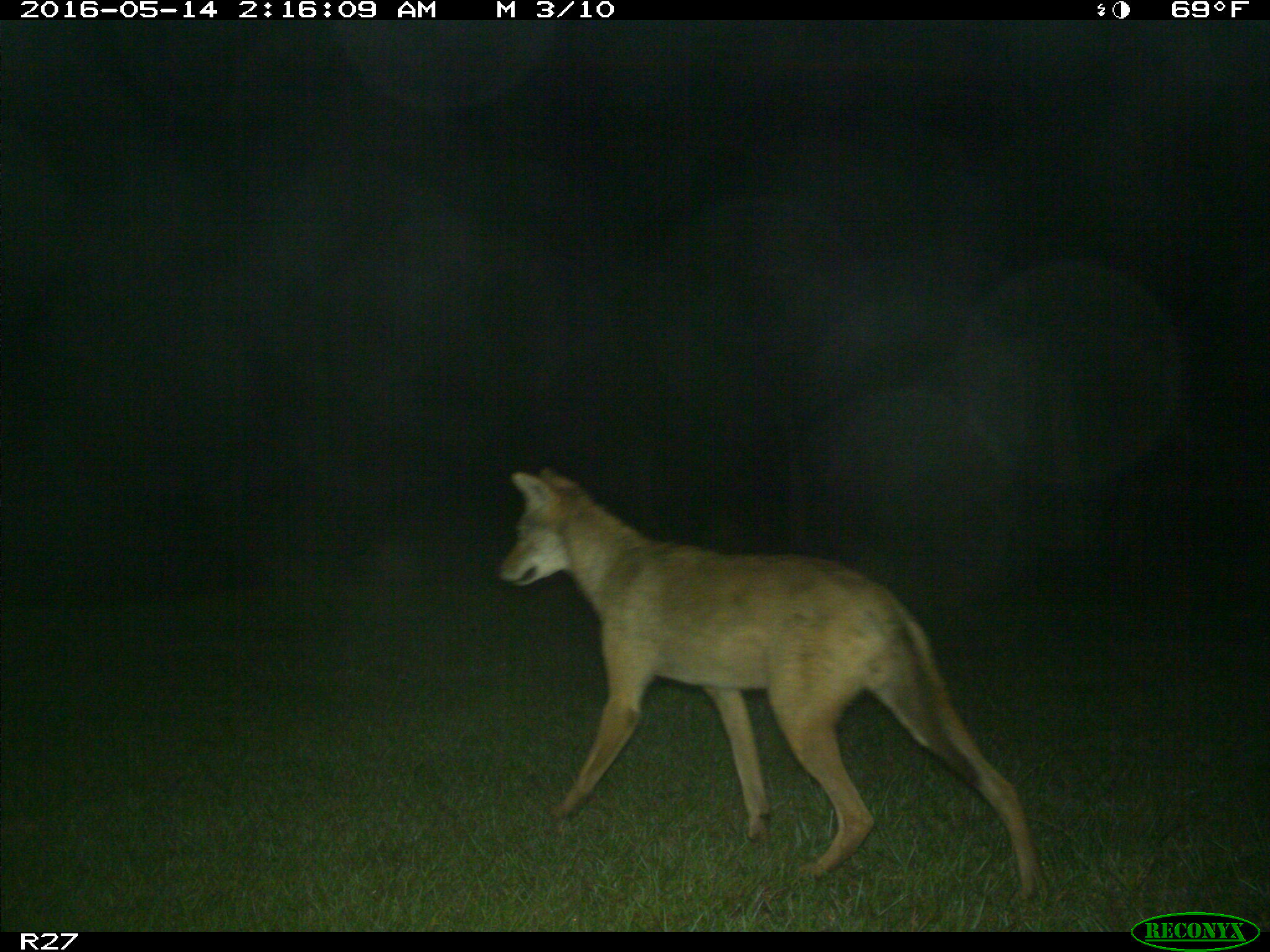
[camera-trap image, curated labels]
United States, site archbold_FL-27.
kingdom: Animalia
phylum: Chordata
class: Mammalia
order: Carnivora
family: Canidae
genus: Canis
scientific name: Canis latrans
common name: coyote